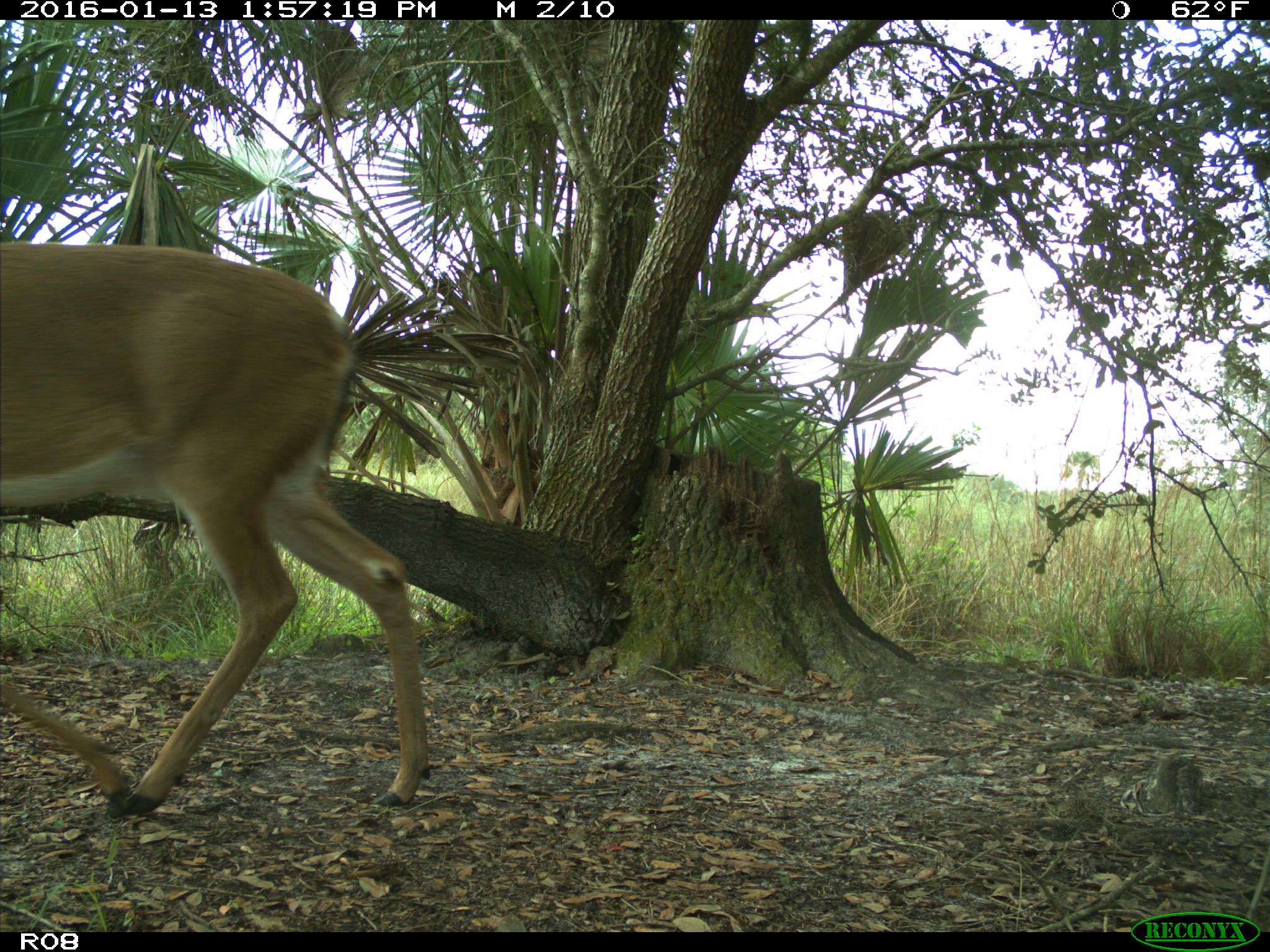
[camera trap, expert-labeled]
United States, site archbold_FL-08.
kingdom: Animalia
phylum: Chordata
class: Mammalia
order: Artiodactyla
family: Cervidae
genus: Odocoileus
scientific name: Odocoileus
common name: deer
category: unidentified deer